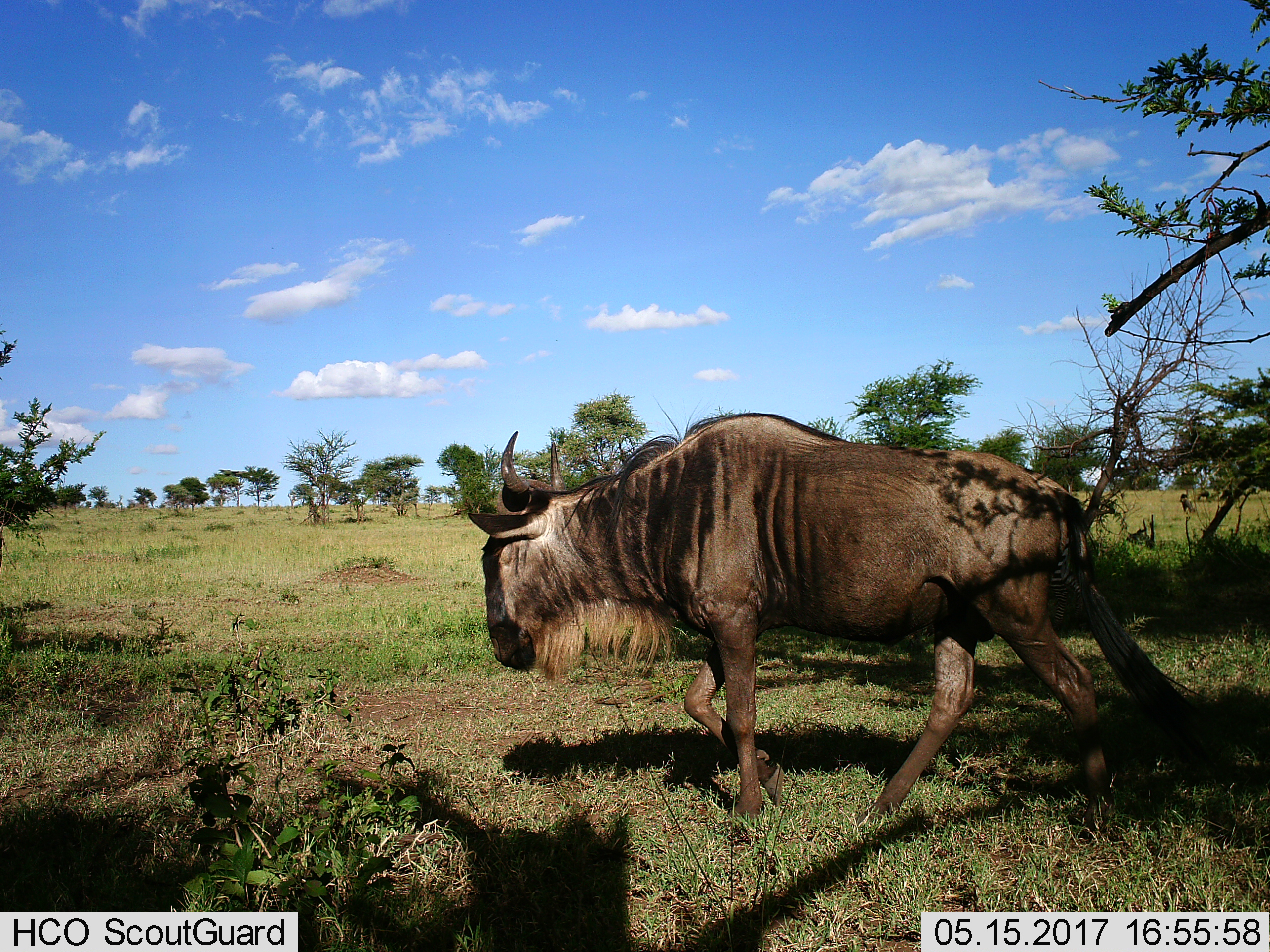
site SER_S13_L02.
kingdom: Animalia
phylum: Chordata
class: Mammalia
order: Artiodactyla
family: Bovidae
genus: Connochaetes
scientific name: Connochaetes taurinus taurinus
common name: blue wildebeest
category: wildebeestblue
Wildebeestblue (blue wildebeest) (Connochaetes taurinus taurinus), count 1. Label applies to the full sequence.